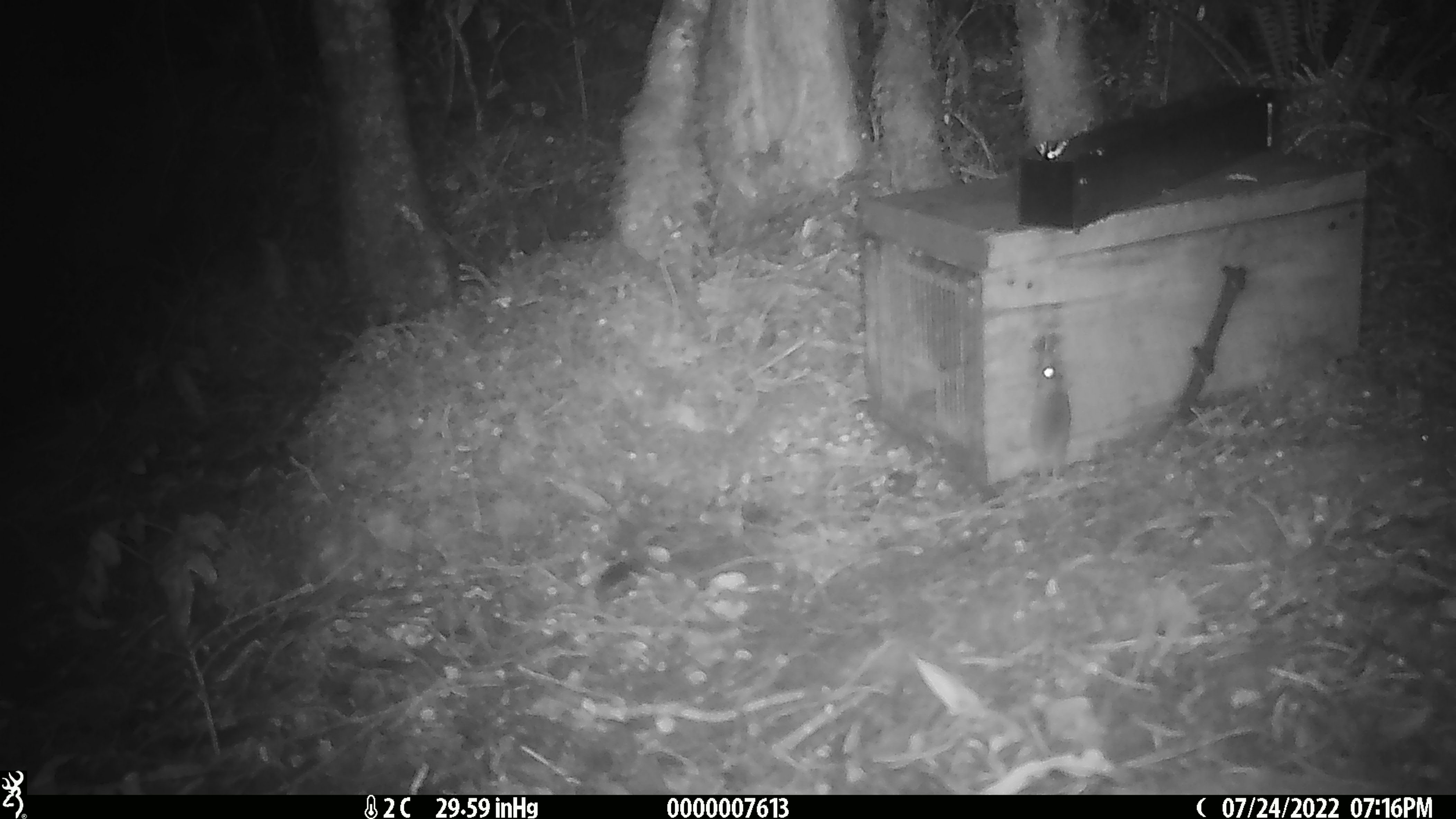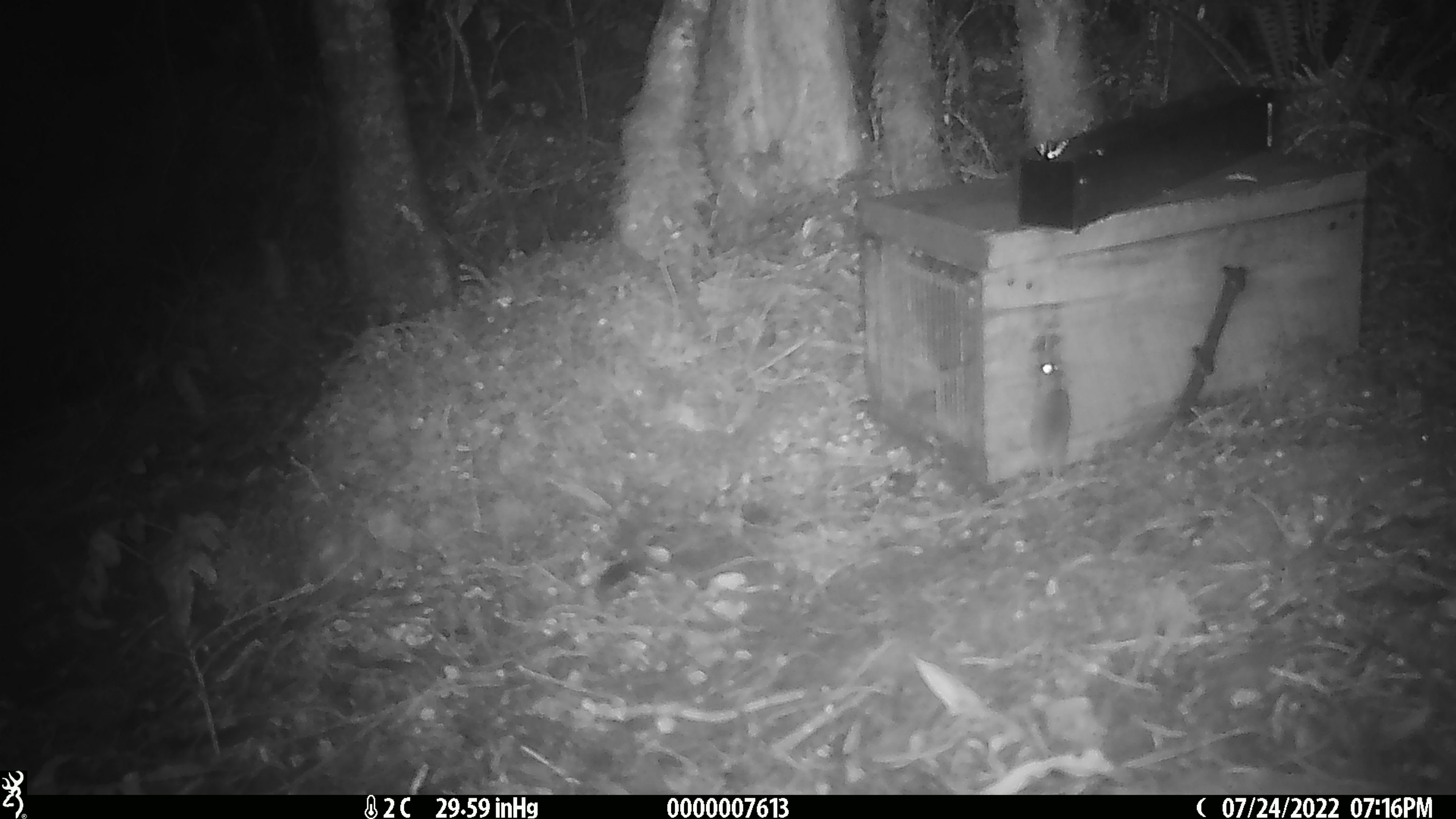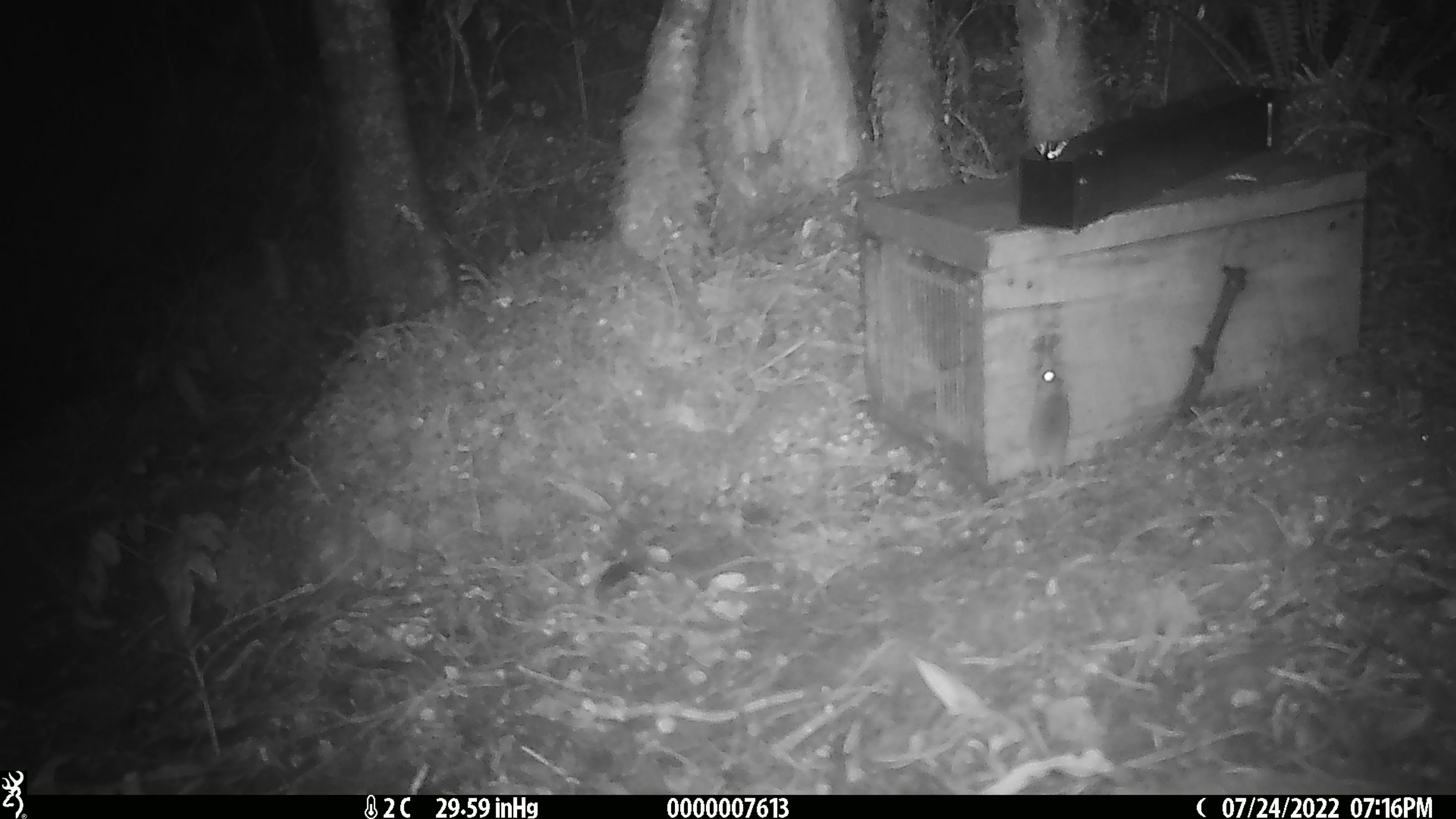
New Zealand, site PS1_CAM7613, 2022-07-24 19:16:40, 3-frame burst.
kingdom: Animalia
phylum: Chordata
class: Mammalia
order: Rodentia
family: Muridae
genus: Mus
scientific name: Mus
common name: mouse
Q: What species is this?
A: Mouse (Mus).